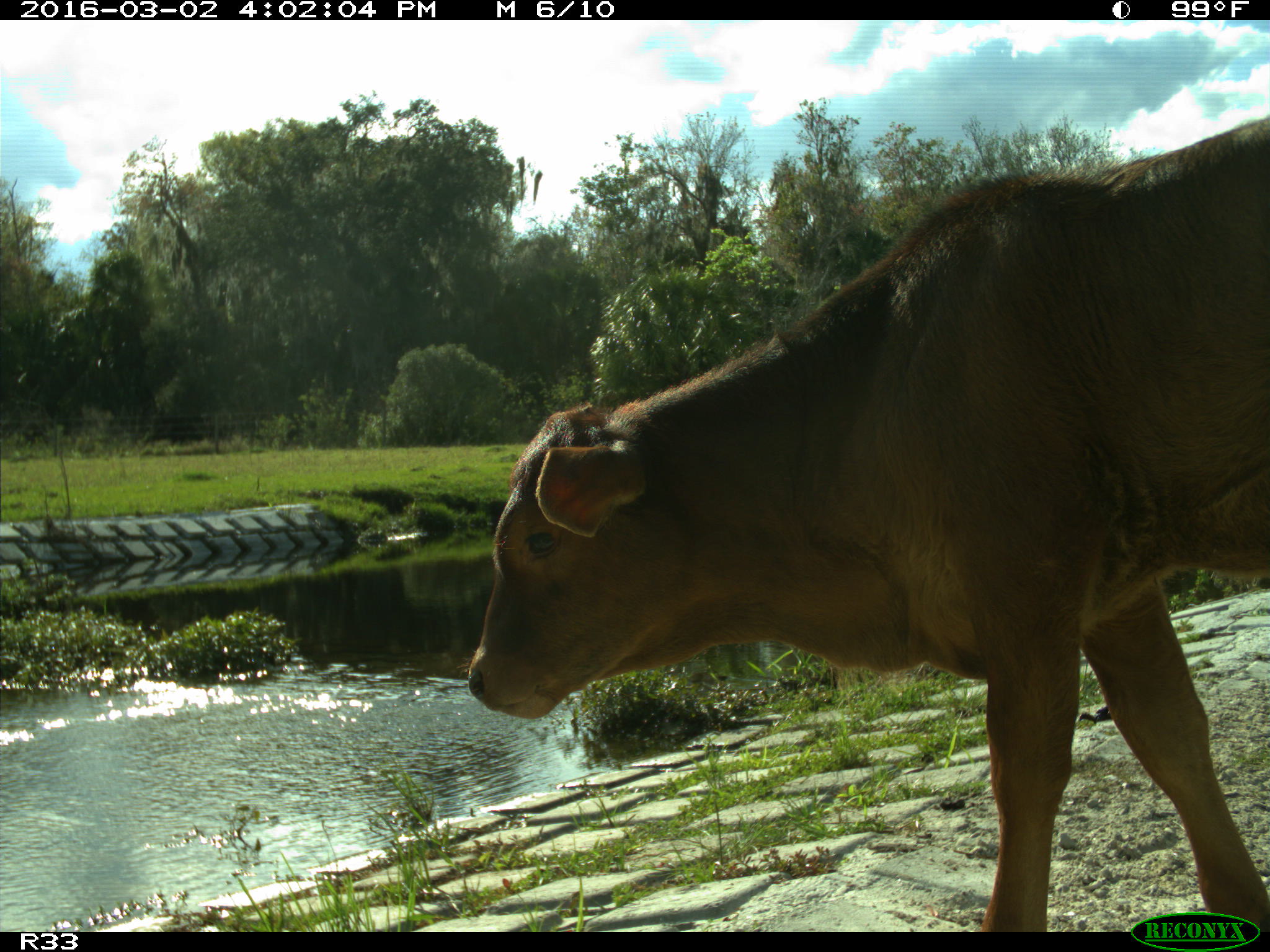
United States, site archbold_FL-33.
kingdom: Animalia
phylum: Chordata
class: Mammalia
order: Artiodactyla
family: Bovidae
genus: Bos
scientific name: Bos taurus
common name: domestic cow